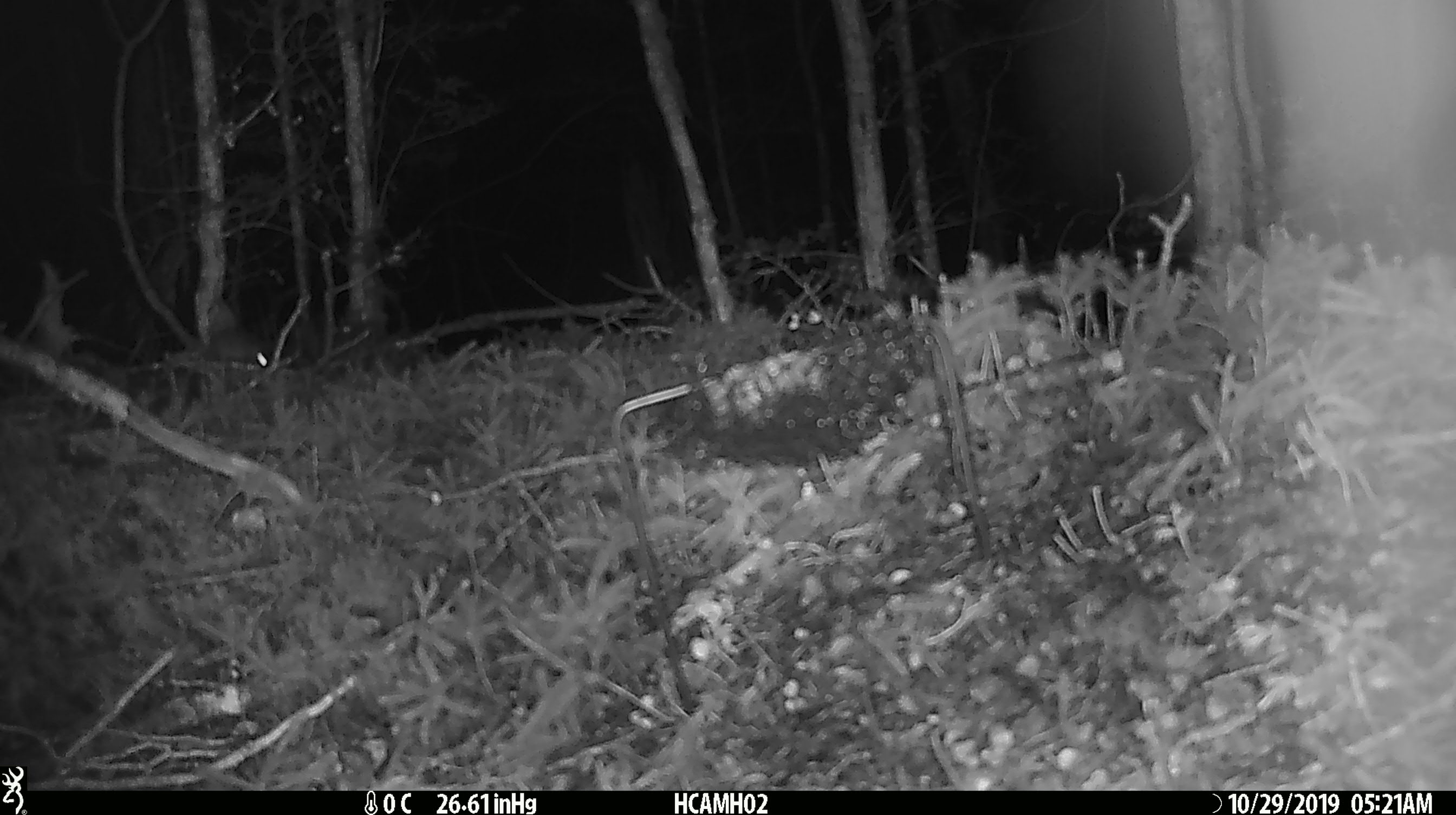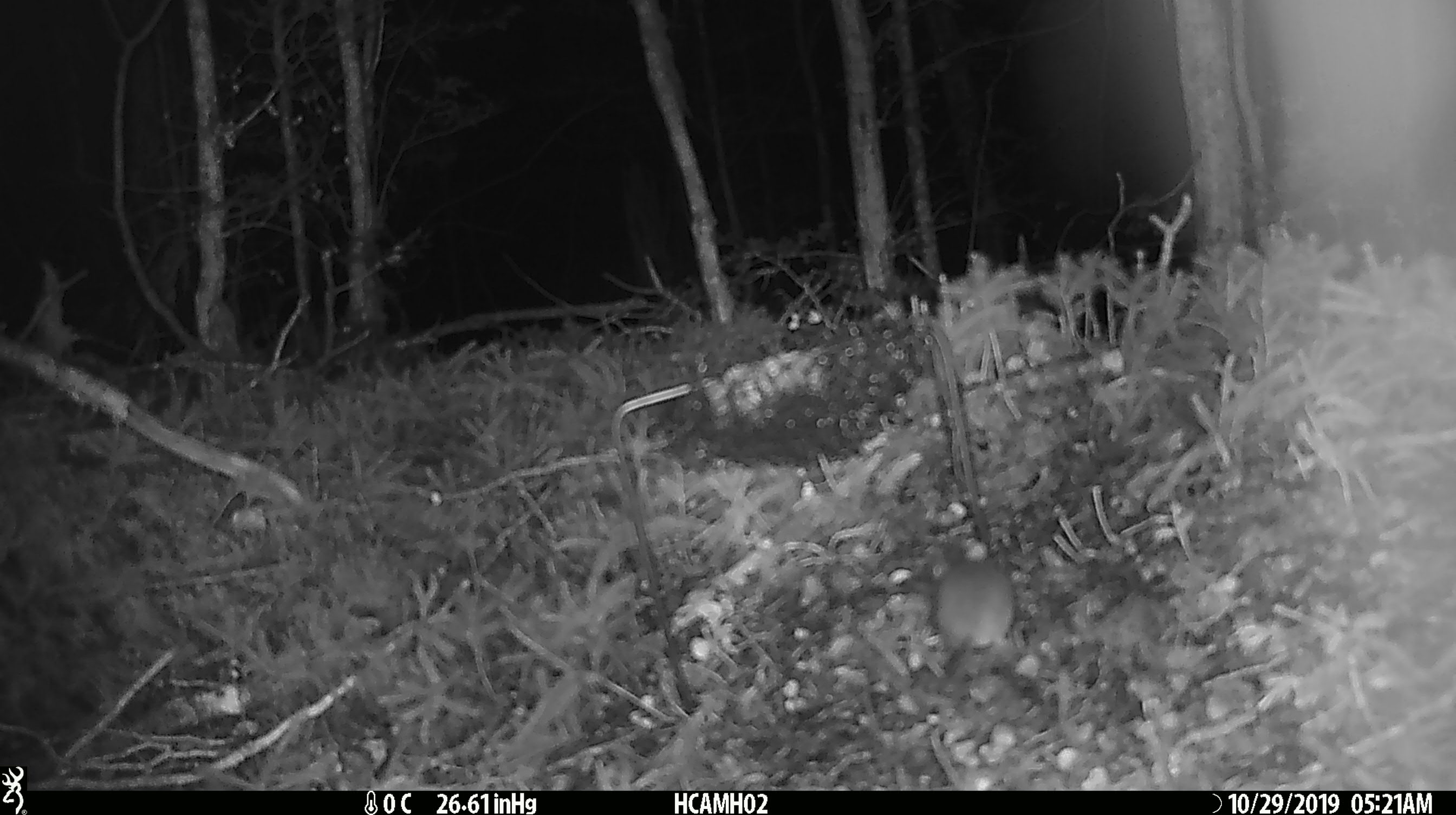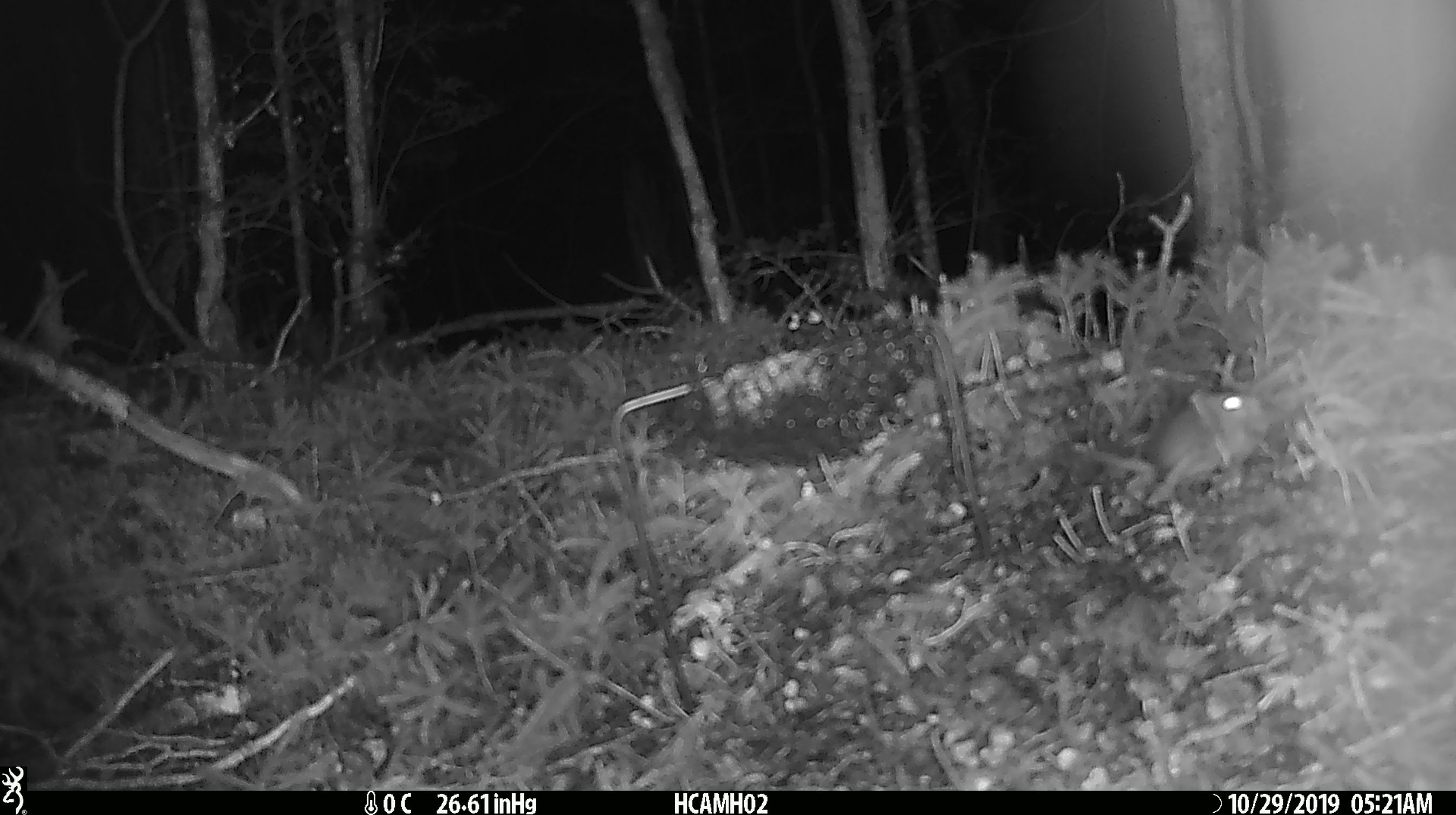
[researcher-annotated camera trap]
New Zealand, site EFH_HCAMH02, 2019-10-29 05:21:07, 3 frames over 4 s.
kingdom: Animalia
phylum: Chordata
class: Mammalia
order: Rodentia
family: Muridae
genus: Mus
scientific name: Mus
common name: mouse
Mouse (Mus).